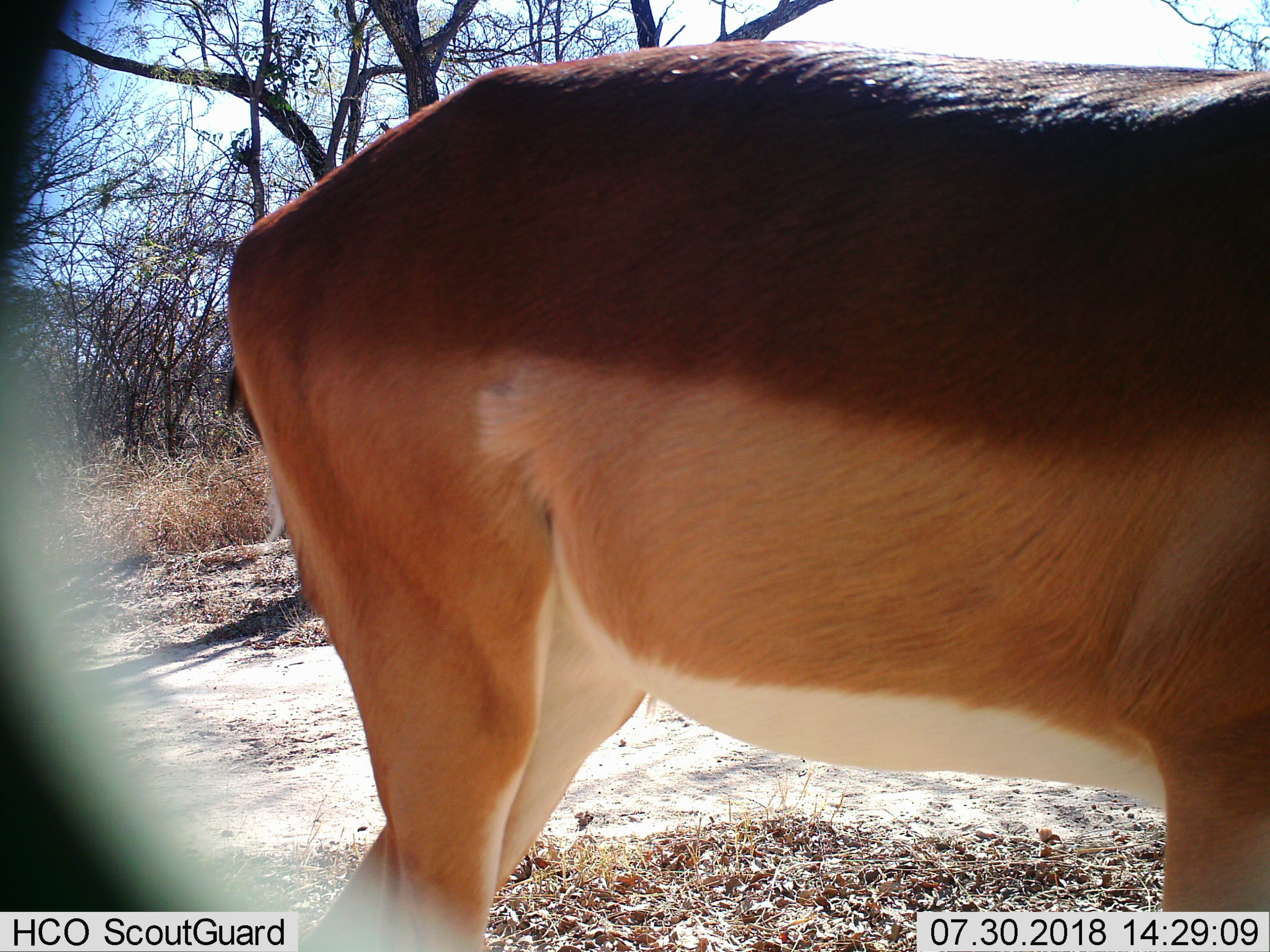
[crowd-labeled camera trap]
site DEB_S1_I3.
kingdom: Animalia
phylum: Chordata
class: Mammalia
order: Artiodactyla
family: Bovidae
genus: Aepyceros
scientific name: Aepyceros melampus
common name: impala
Impala (Aepyceros melampus), count 1. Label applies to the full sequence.